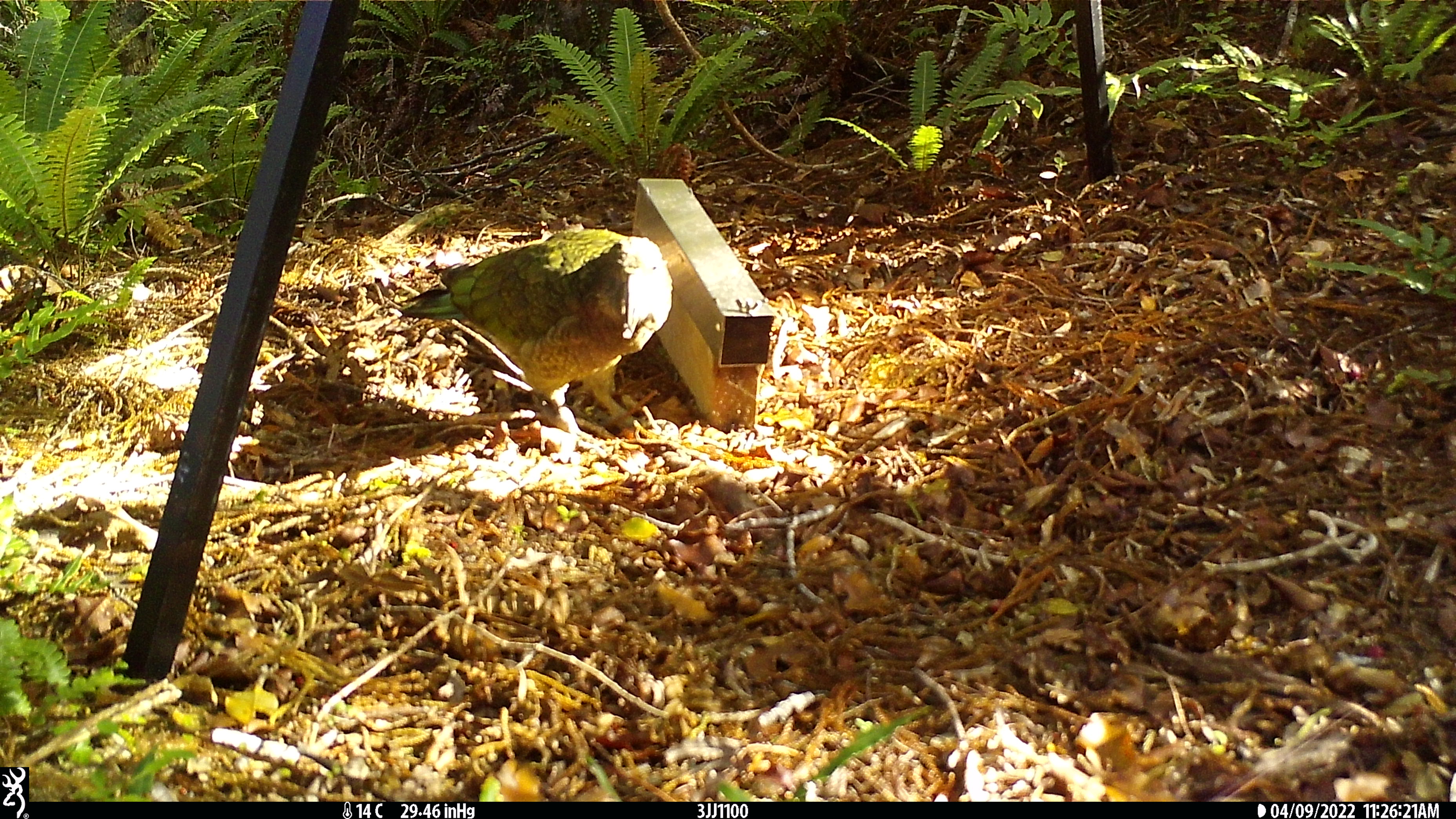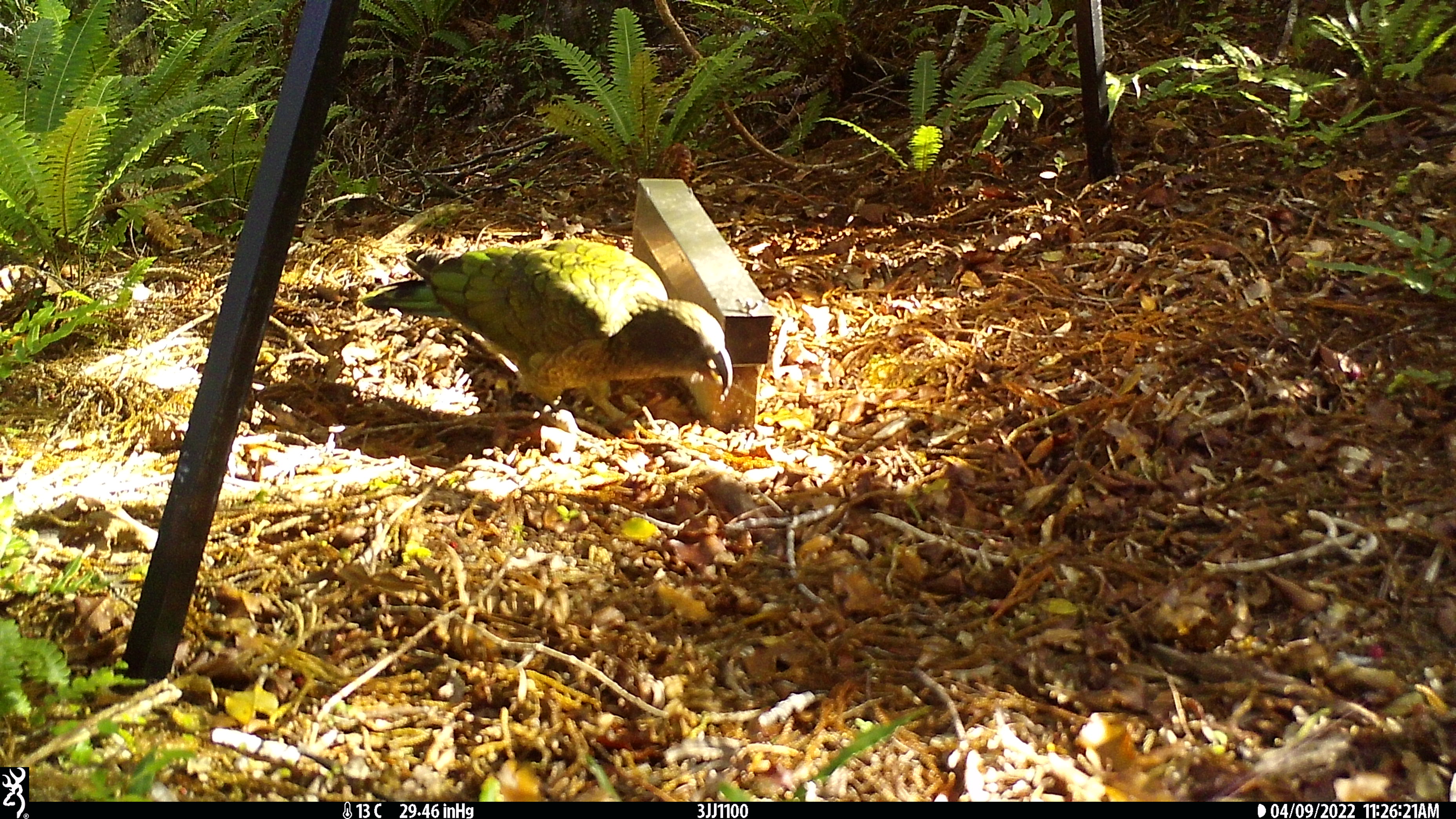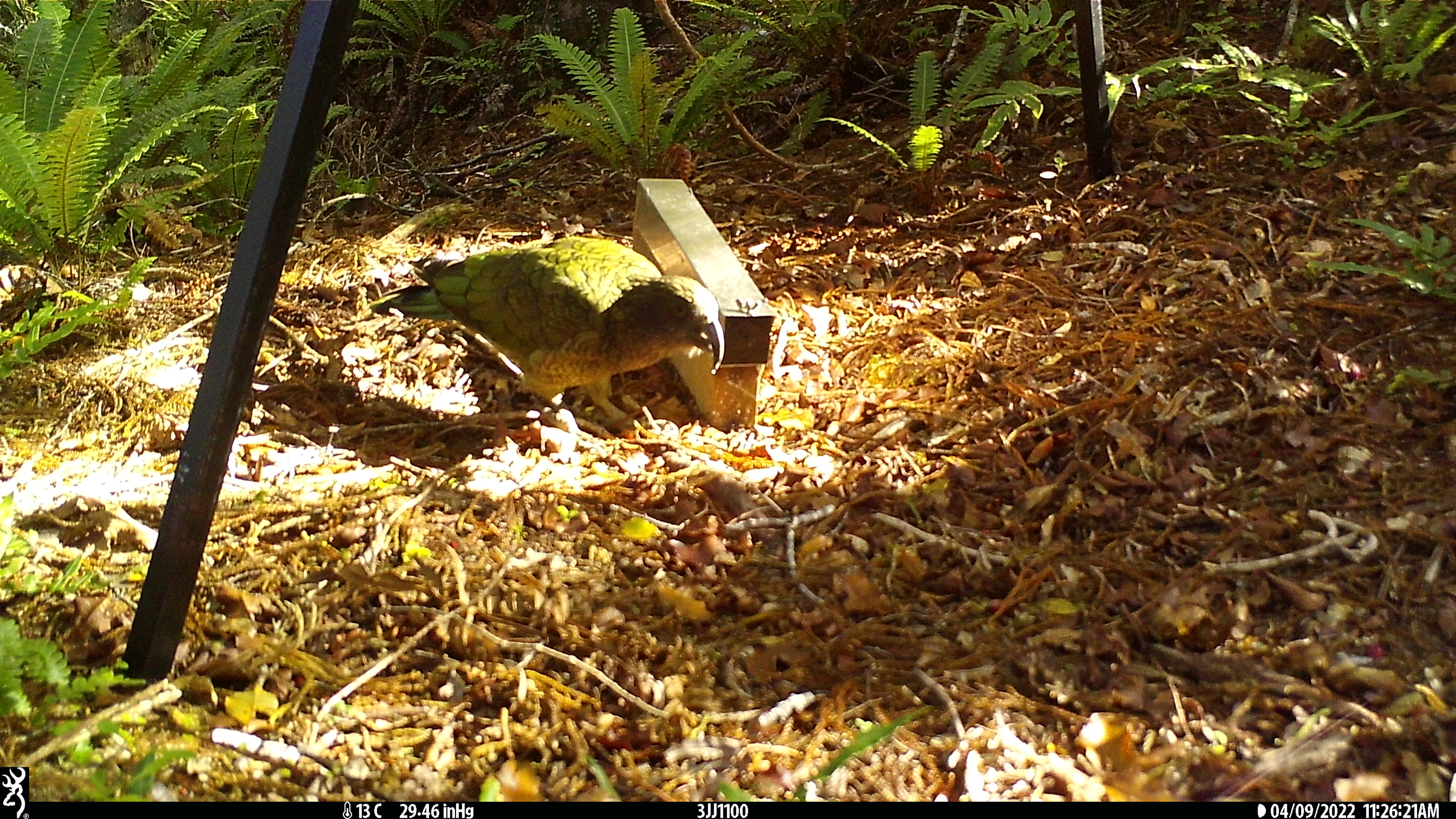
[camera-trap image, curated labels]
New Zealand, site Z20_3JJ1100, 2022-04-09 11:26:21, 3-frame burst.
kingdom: Animalia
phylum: Chordata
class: Aves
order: Psittaciformes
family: Strigopidae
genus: Nestor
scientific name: Nestor notabilis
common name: kea